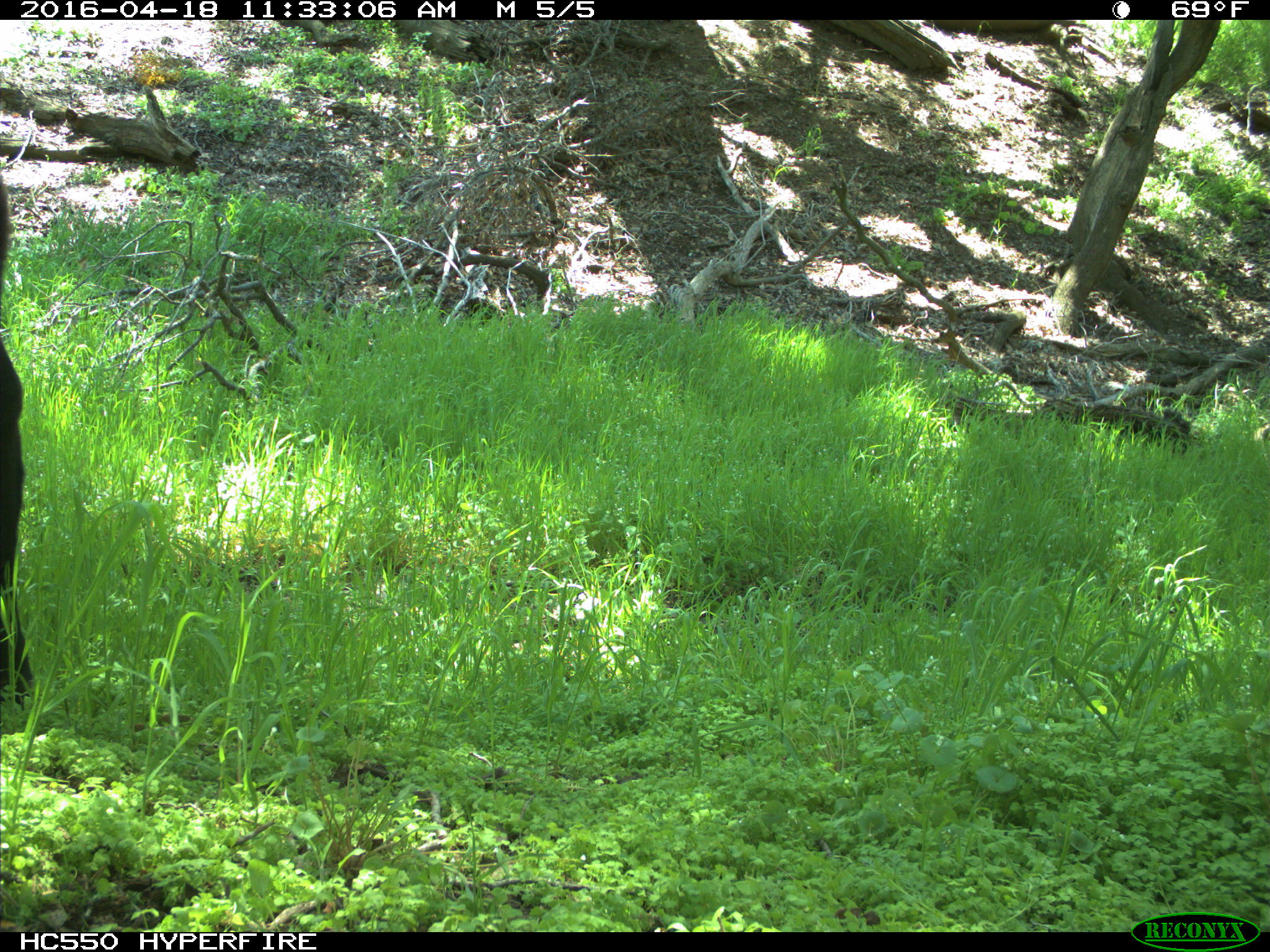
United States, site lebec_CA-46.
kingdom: Animalia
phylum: Chordata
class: Mammalia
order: Artiodactyla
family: Bovidae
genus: Bos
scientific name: Bos taurus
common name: domestic cow